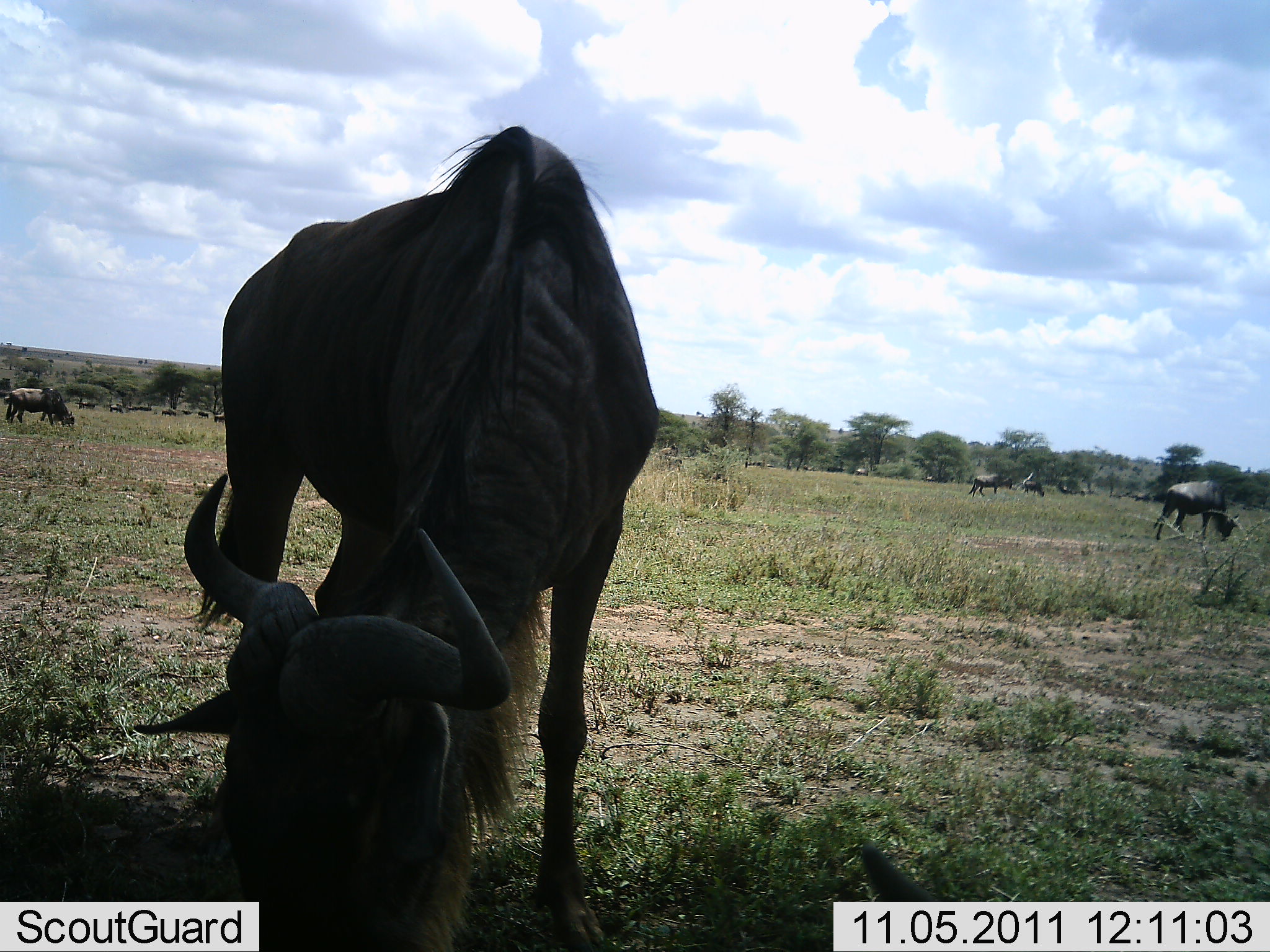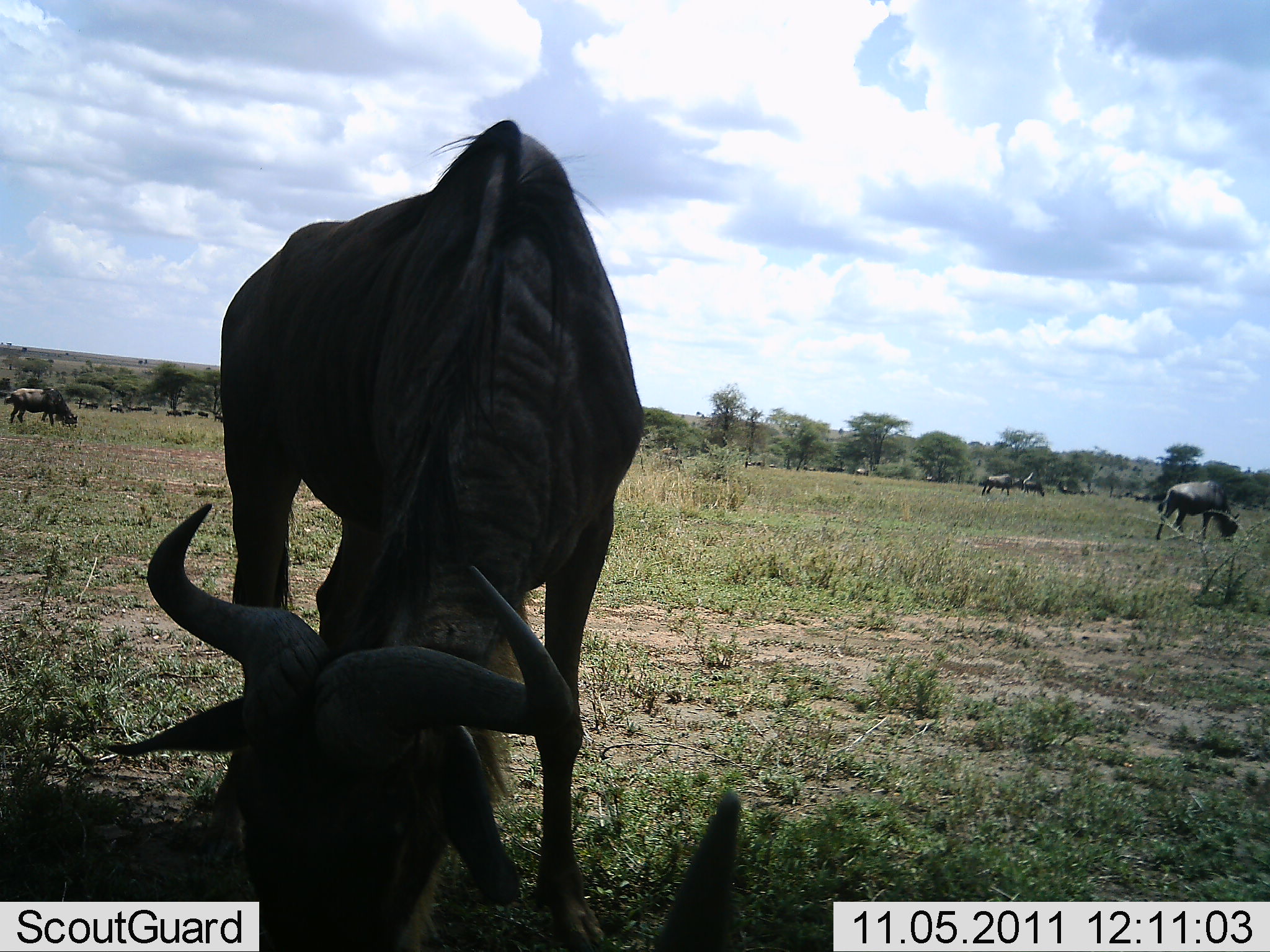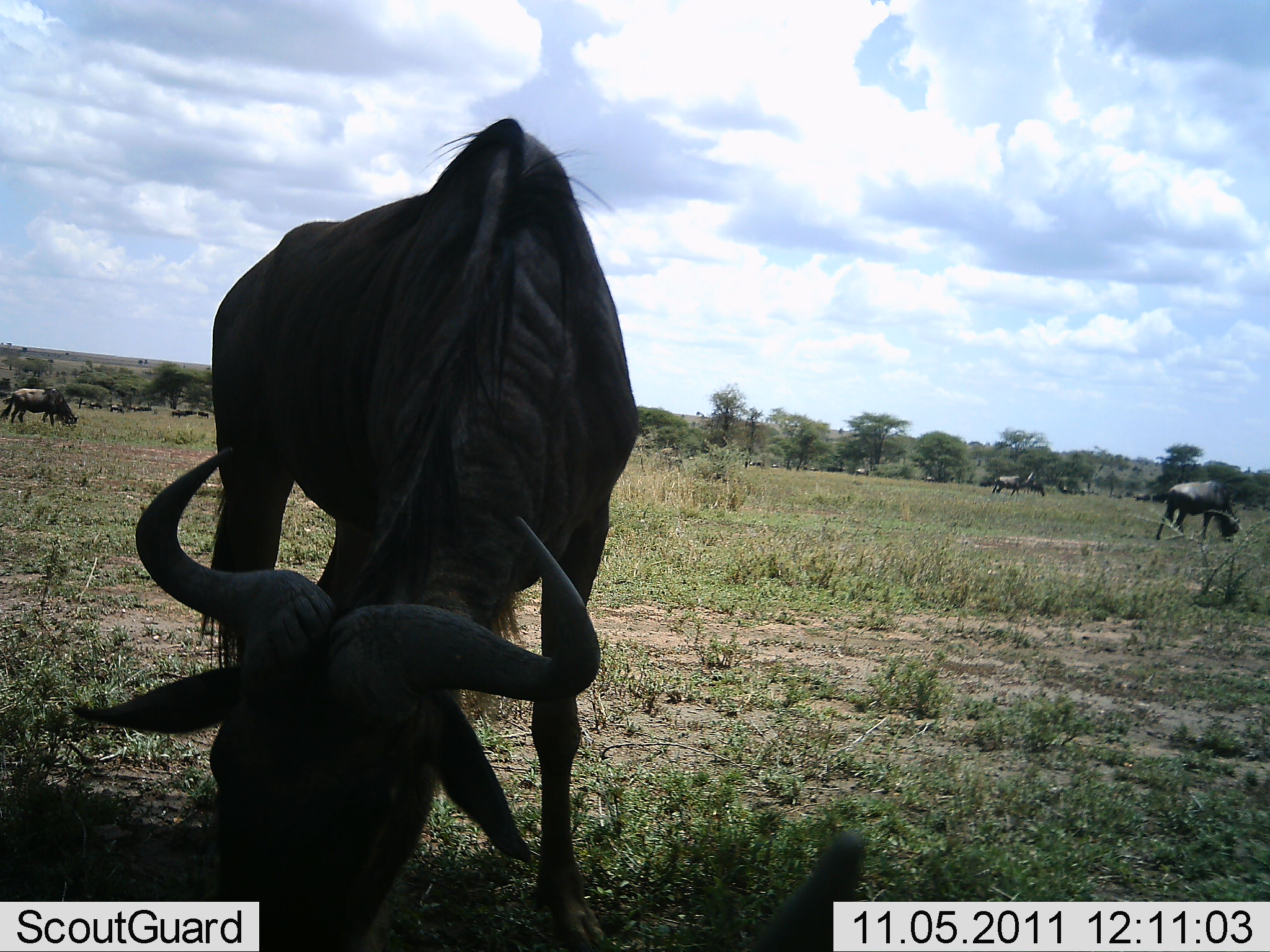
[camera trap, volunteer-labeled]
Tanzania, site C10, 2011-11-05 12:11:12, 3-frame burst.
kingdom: Animalia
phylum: Chordata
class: Mammalia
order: Artiodactyla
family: Bovidae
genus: Connochaetes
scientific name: Connochaetes taurinus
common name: blue wildebeest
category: wildebeest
Wildebeest (blue wildebeest) (Connochaetes taurinus), count 11-50. Behavior (volunteer vote fractions): standing 25%, resting 0%, moving 33%, interacting 0%. Young present (vote fraction): 0%. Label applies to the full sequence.